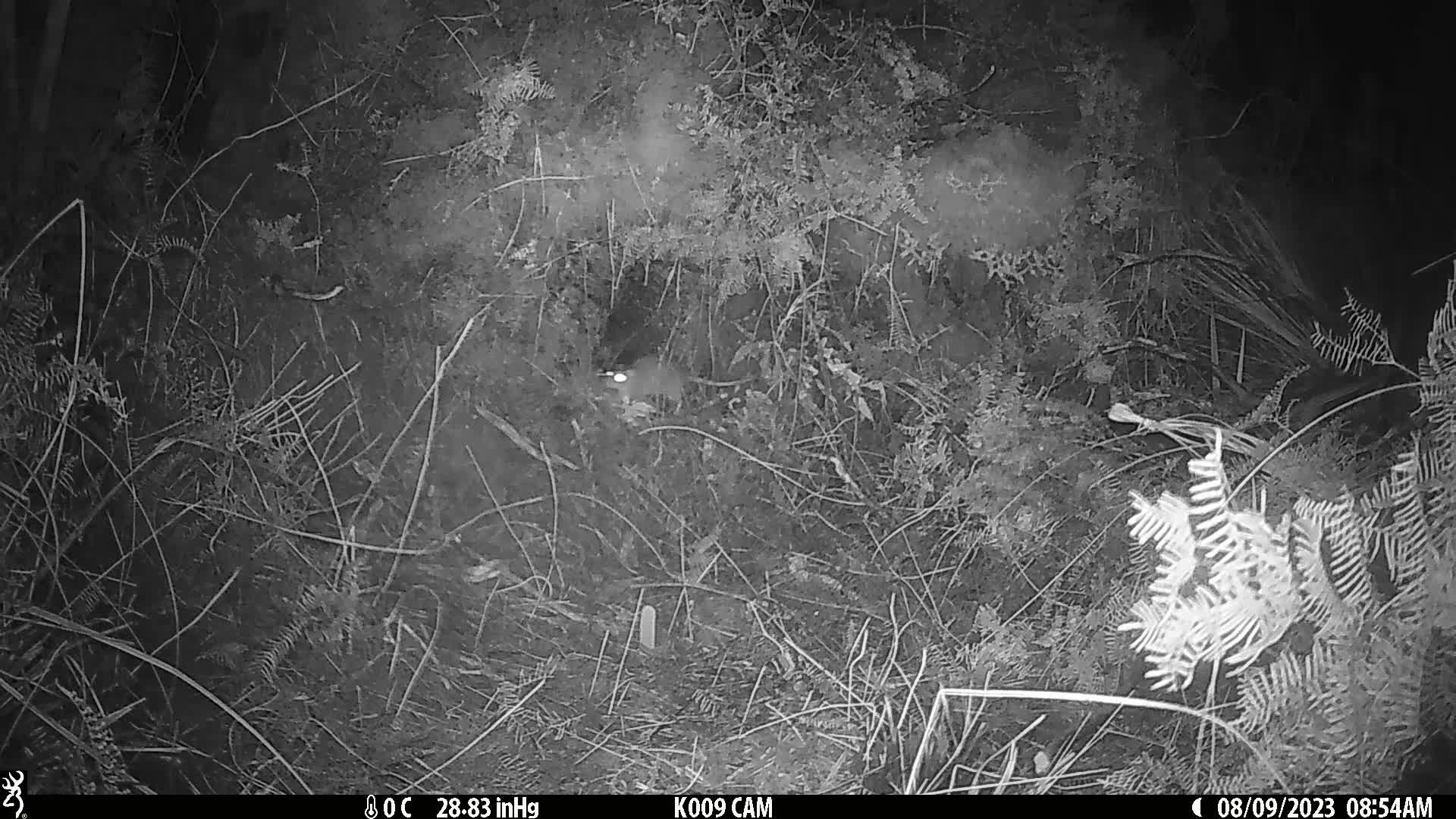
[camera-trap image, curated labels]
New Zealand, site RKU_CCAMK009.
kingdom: Animalia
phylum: Chordata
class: Mammalia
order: Rodentia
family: Muridae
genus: Rattus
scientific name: Rattus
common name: rat